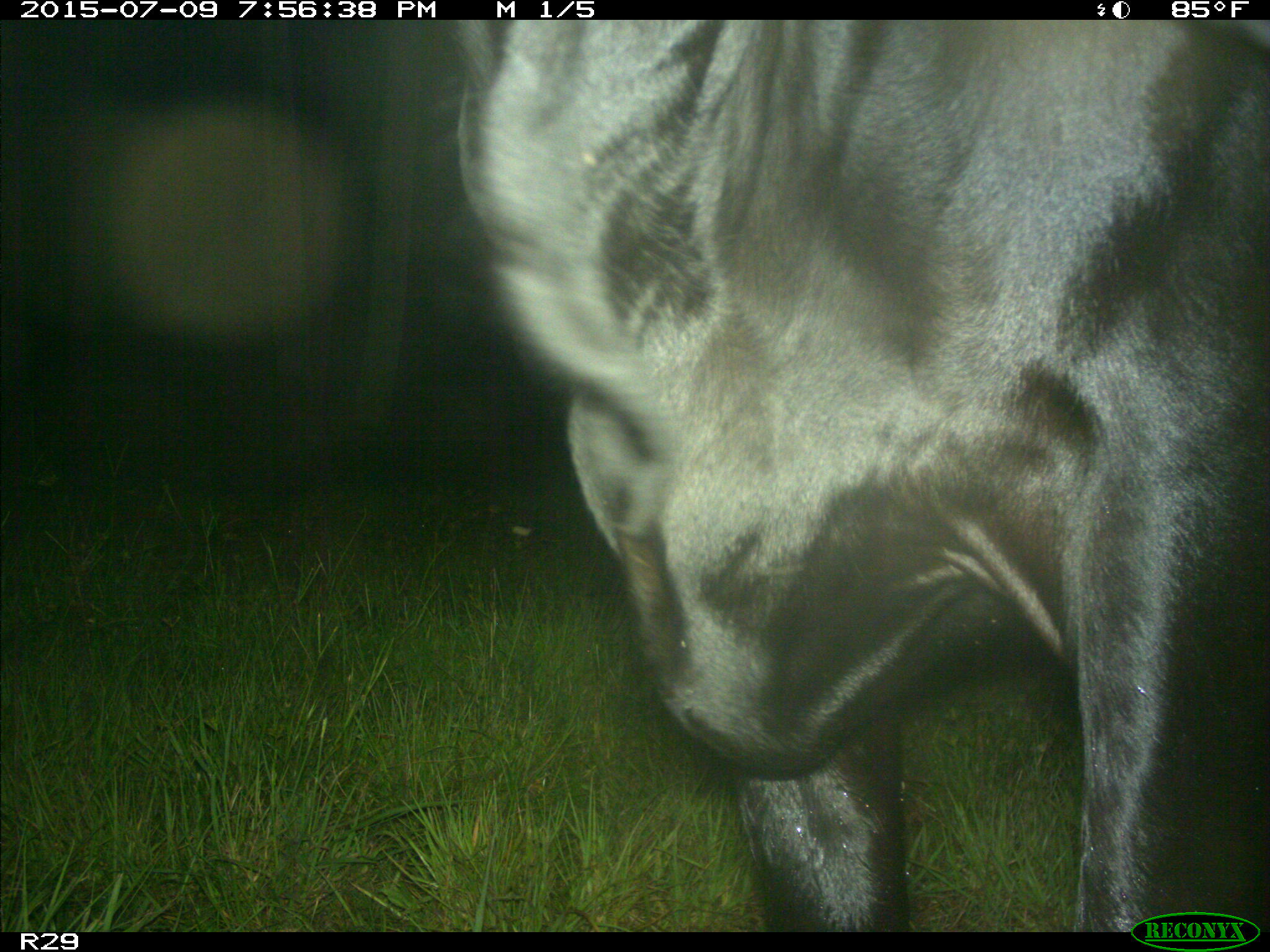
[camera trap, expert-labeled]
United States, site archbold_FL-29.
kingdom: Animalia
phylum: Chordata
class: Mammalia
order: Artiodactyla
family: Bovidae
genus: Bos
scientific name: Bos taurus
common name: domestic cow